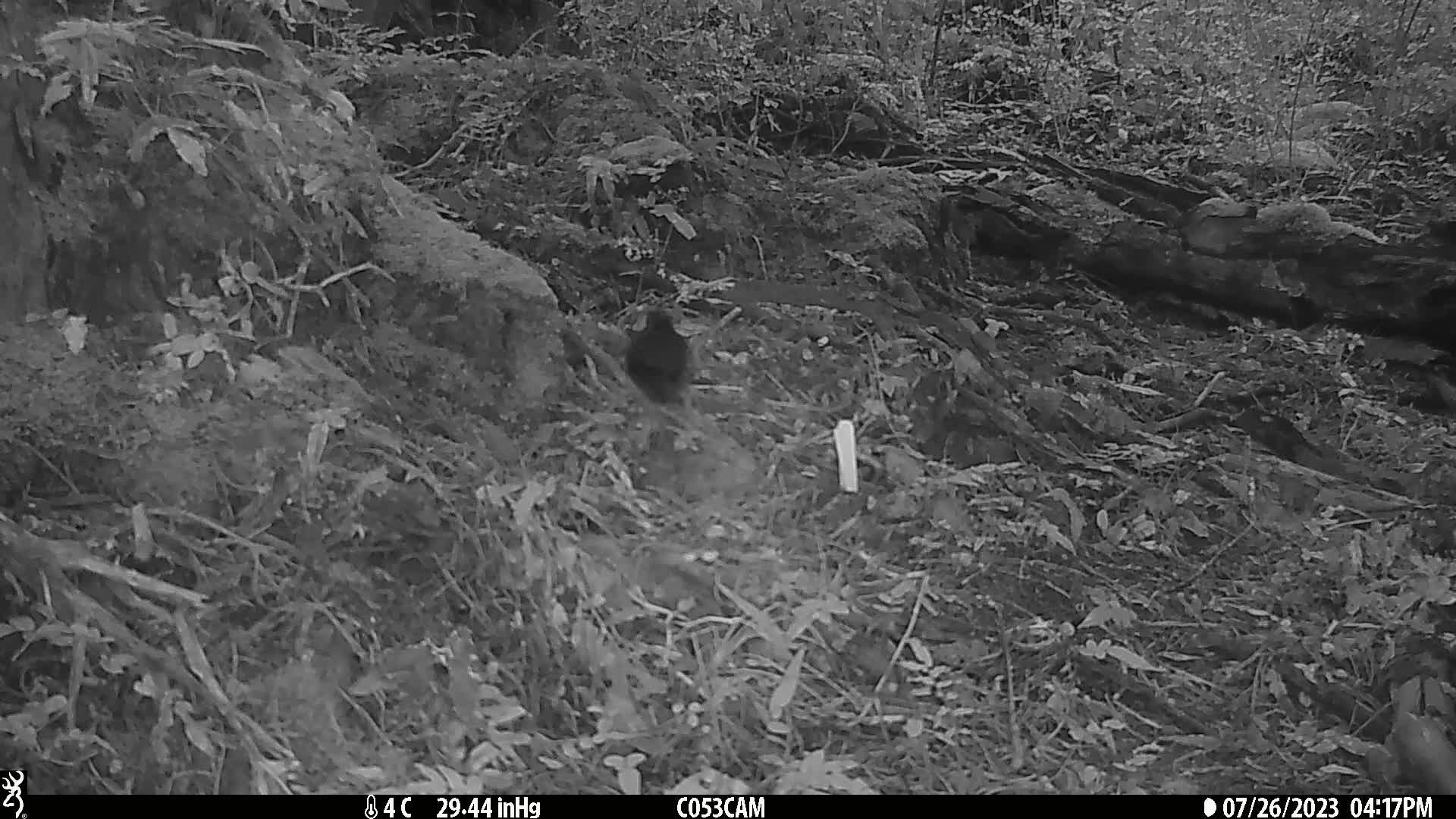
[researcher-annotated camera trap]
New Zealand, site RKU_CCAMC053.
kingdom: Animalia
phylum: Chordata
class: Aves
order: Passeriformes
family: Turdidae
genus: Turdus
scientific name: Turdus merula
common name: eurasian blackbird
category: blackbird